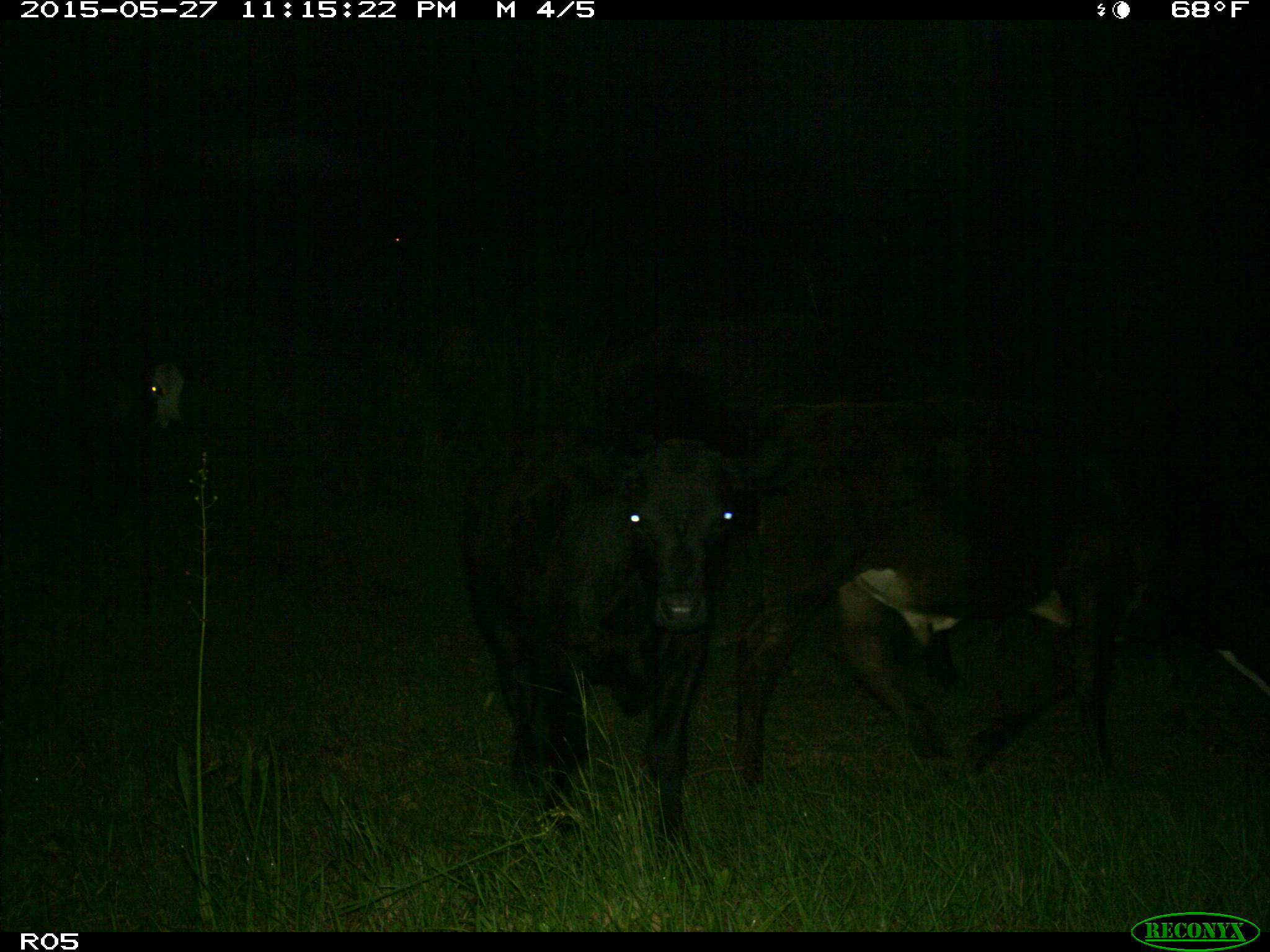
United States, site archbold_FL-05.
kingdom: Animalia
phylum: Chordata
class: Mammalia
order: Artiodactyla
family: Bovidae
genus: Bos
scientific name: Bos taurus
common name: domestic cow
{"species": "Bos taurus (domestic cow)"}